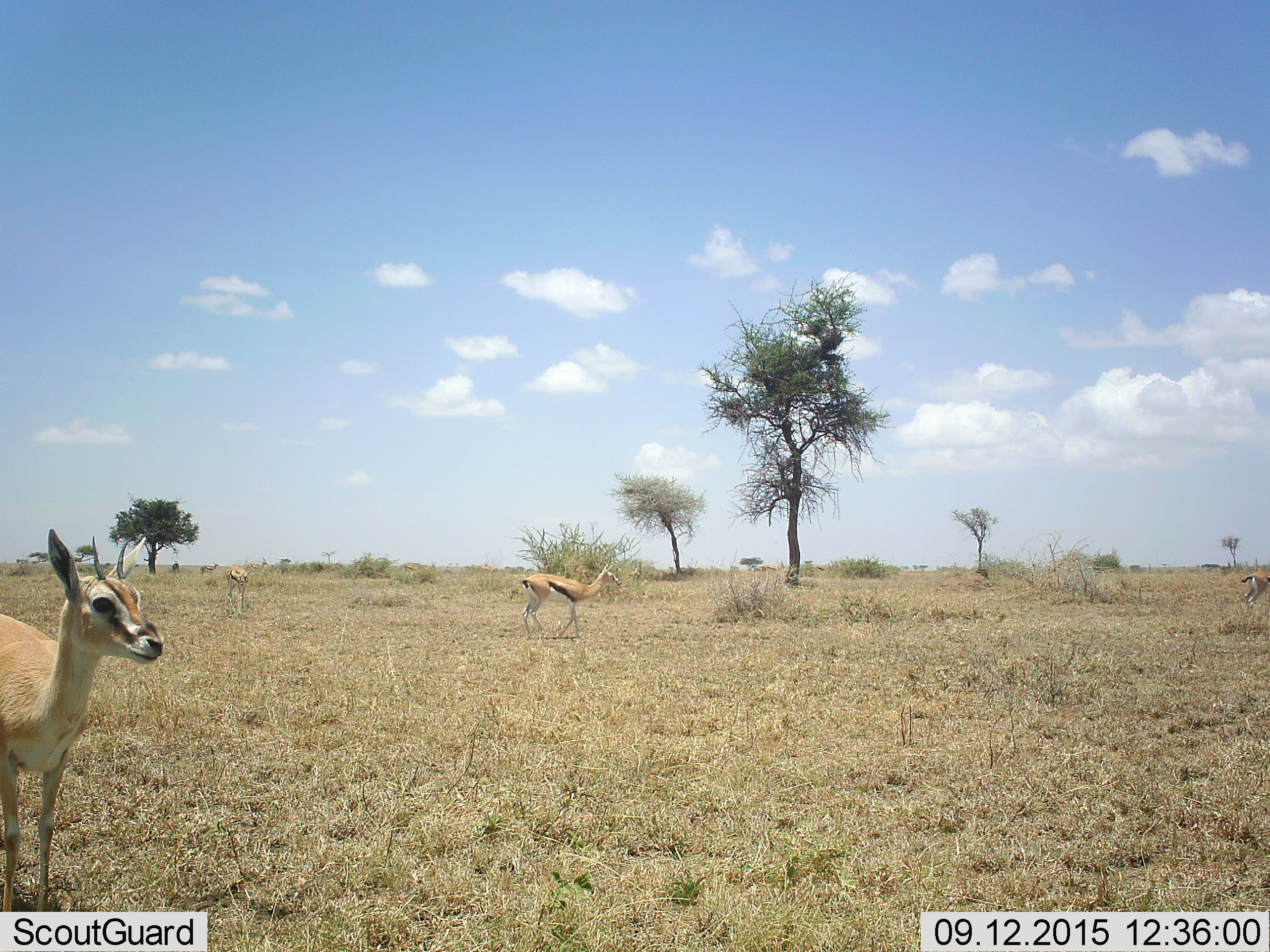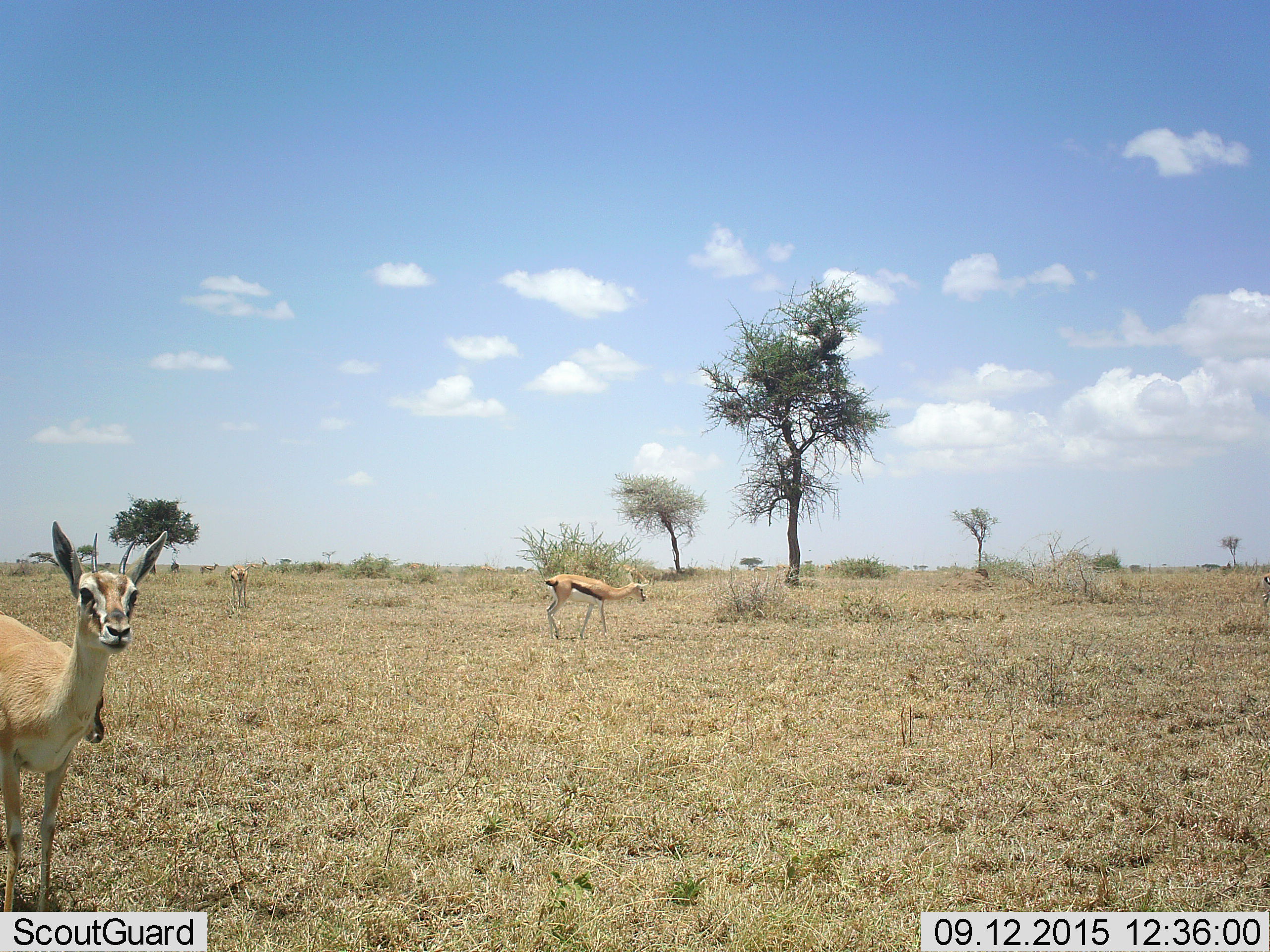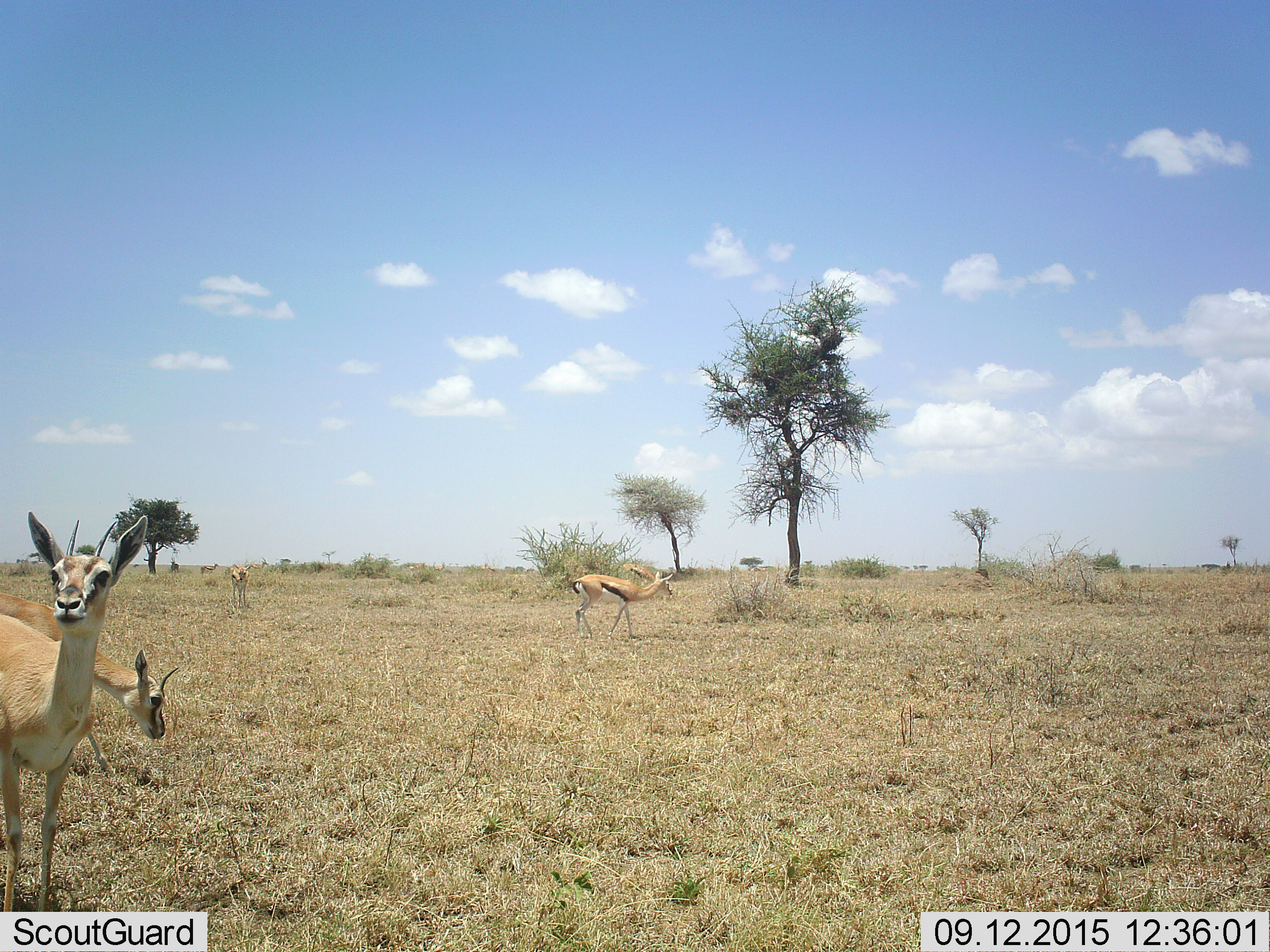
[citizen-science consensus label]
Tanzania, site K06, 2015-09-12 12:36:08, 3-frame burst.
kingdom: Animalia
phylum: Chordata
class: Mammalia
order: Artiodactyla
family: Bovidae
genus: Eudorcas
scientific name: Eudorcas thomsonii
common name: thomson's gazelle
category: gazellethomsons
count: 6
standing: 60%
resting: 0%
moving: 80%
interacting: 0%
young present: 0%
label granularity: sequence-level